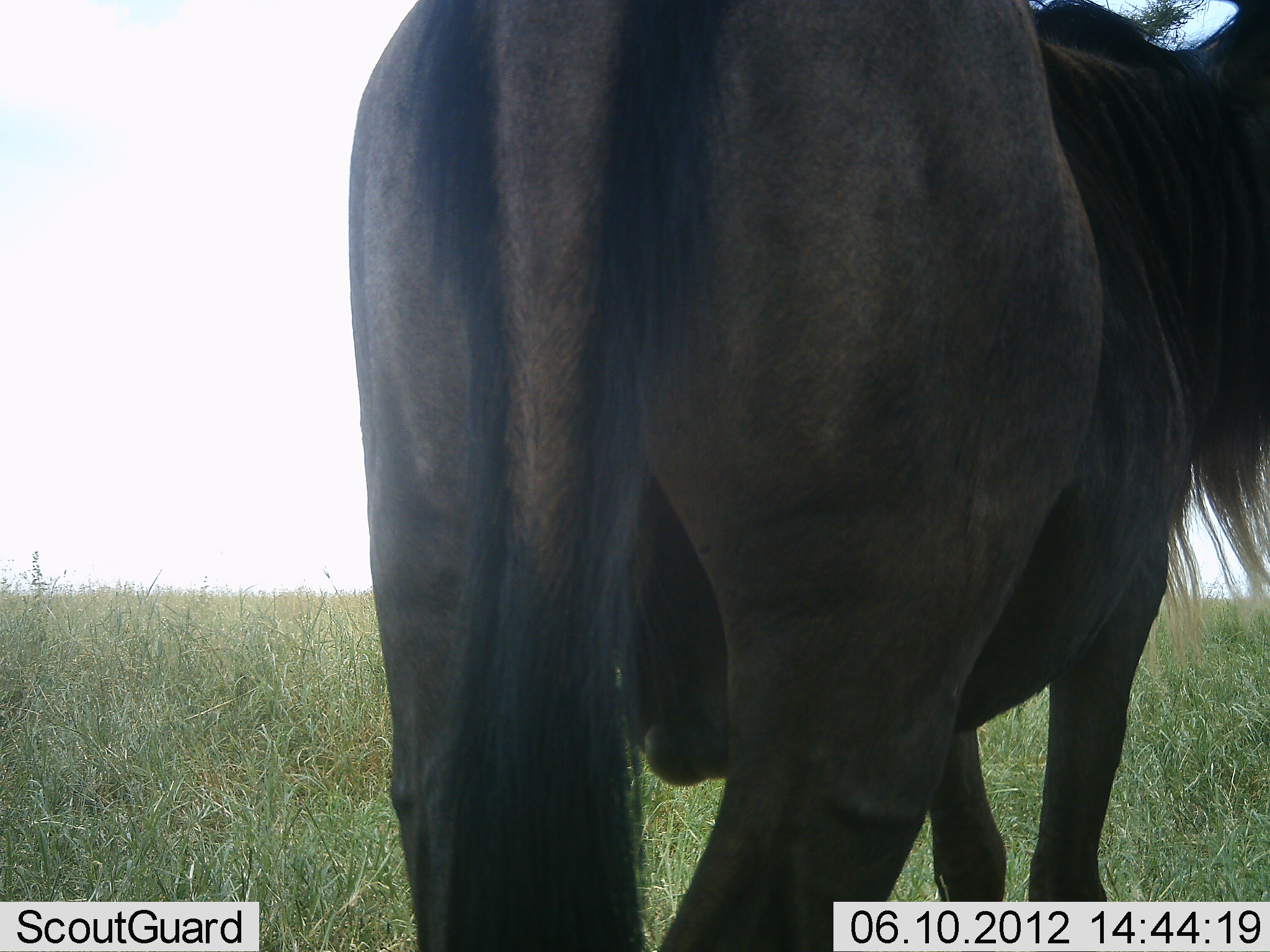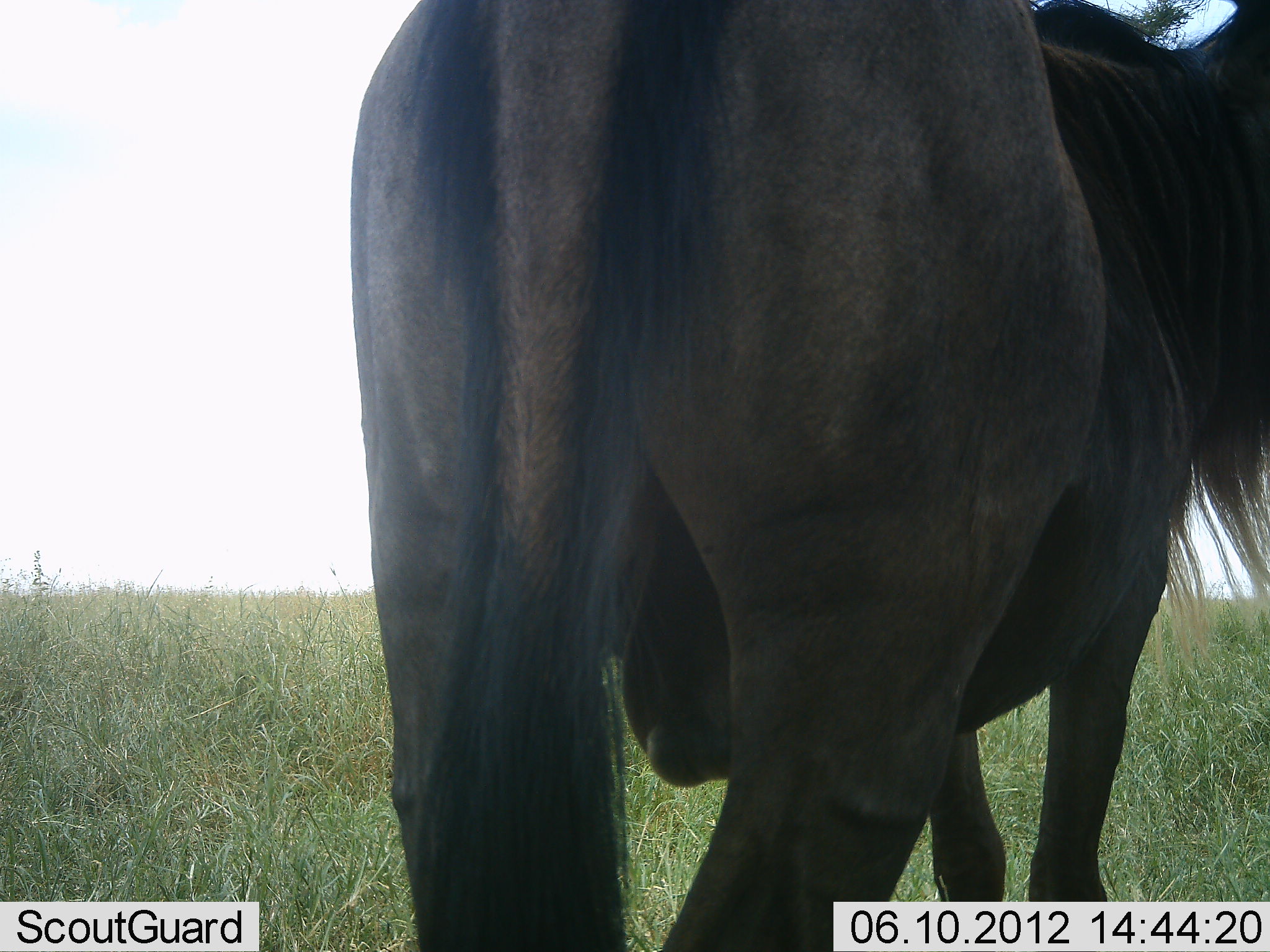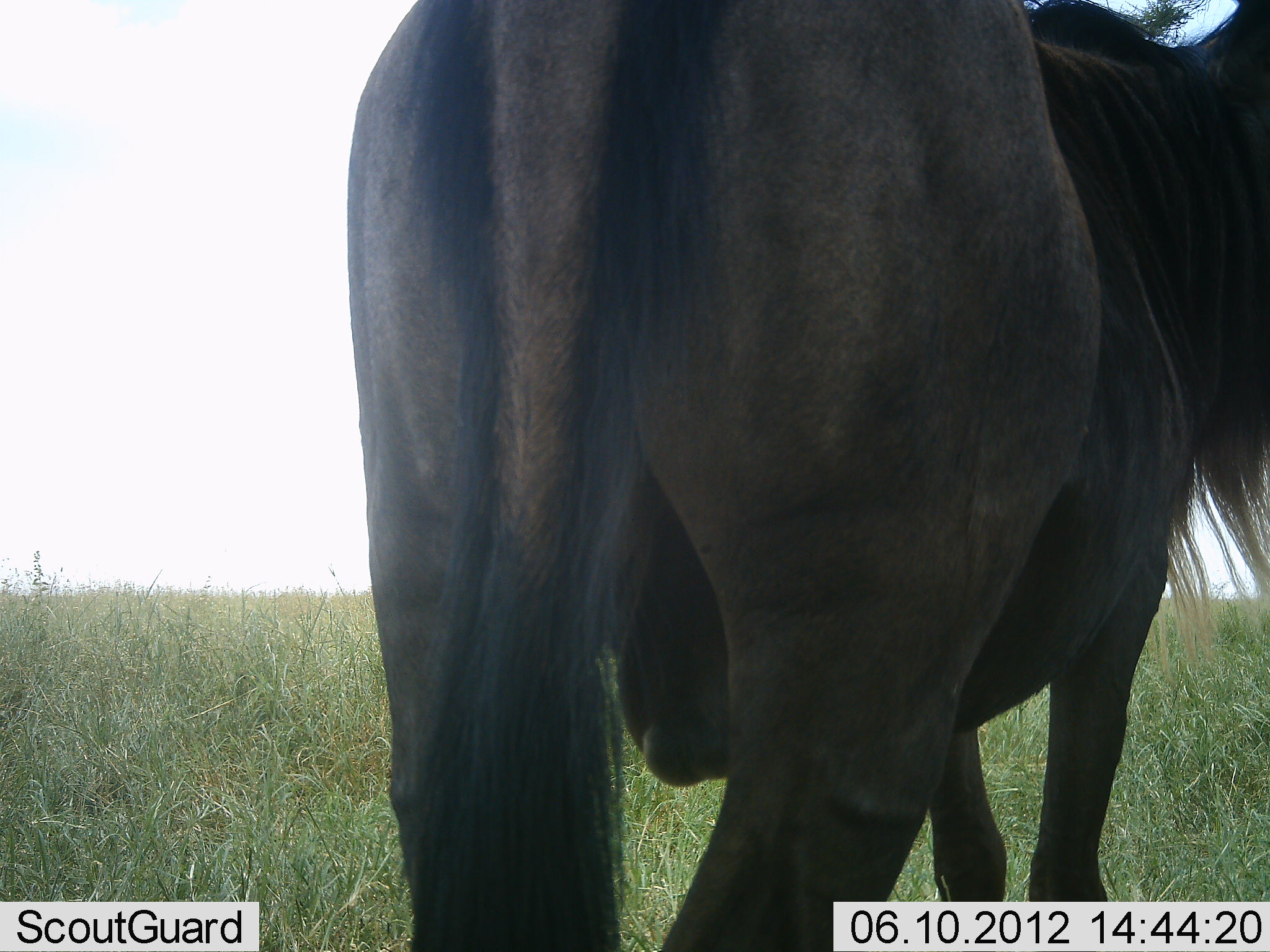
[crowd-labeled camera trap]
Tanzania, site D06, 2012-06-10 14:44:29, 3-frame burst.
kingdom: Animalia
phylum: Chordata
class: Mammalia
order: Artiodactyla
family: Bovidae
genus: Connochaetes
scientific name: Connochaetes taurinus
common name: blue wildebeest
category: wildebeest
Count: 1.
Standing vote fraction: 100%.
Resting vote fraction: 0%.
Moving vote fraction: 0%.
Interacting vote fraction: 0%.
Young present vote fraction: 0%.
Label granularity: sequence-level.